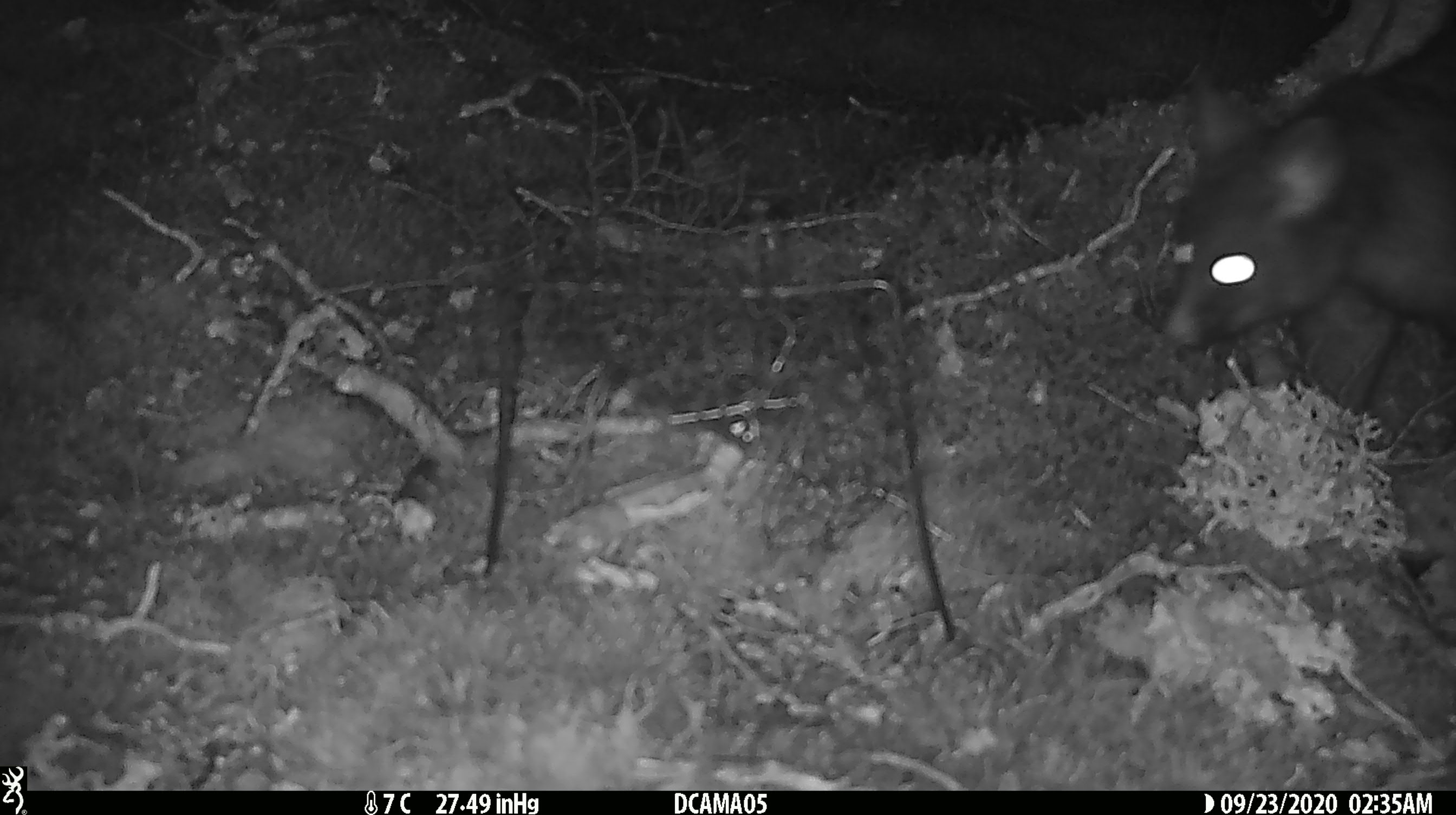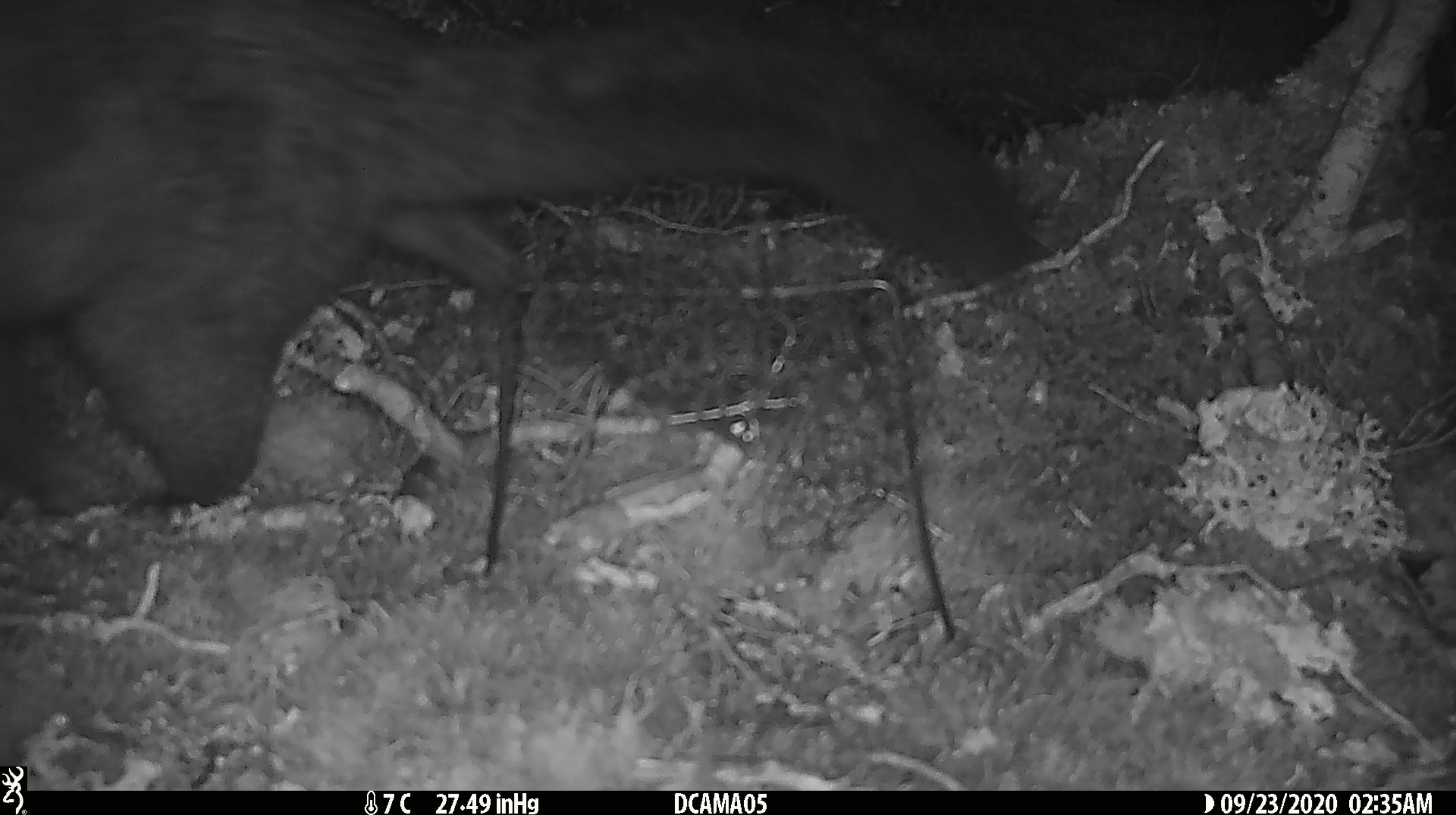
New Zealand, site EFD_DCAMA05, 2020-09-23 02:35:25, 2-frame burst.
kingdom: Animalia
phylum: Chordata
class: Mammalia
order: Diprotodontia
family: Phalangeridae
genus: Trichosurus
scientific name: Trichosurus vulpecula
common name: common brushtail possum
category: possum